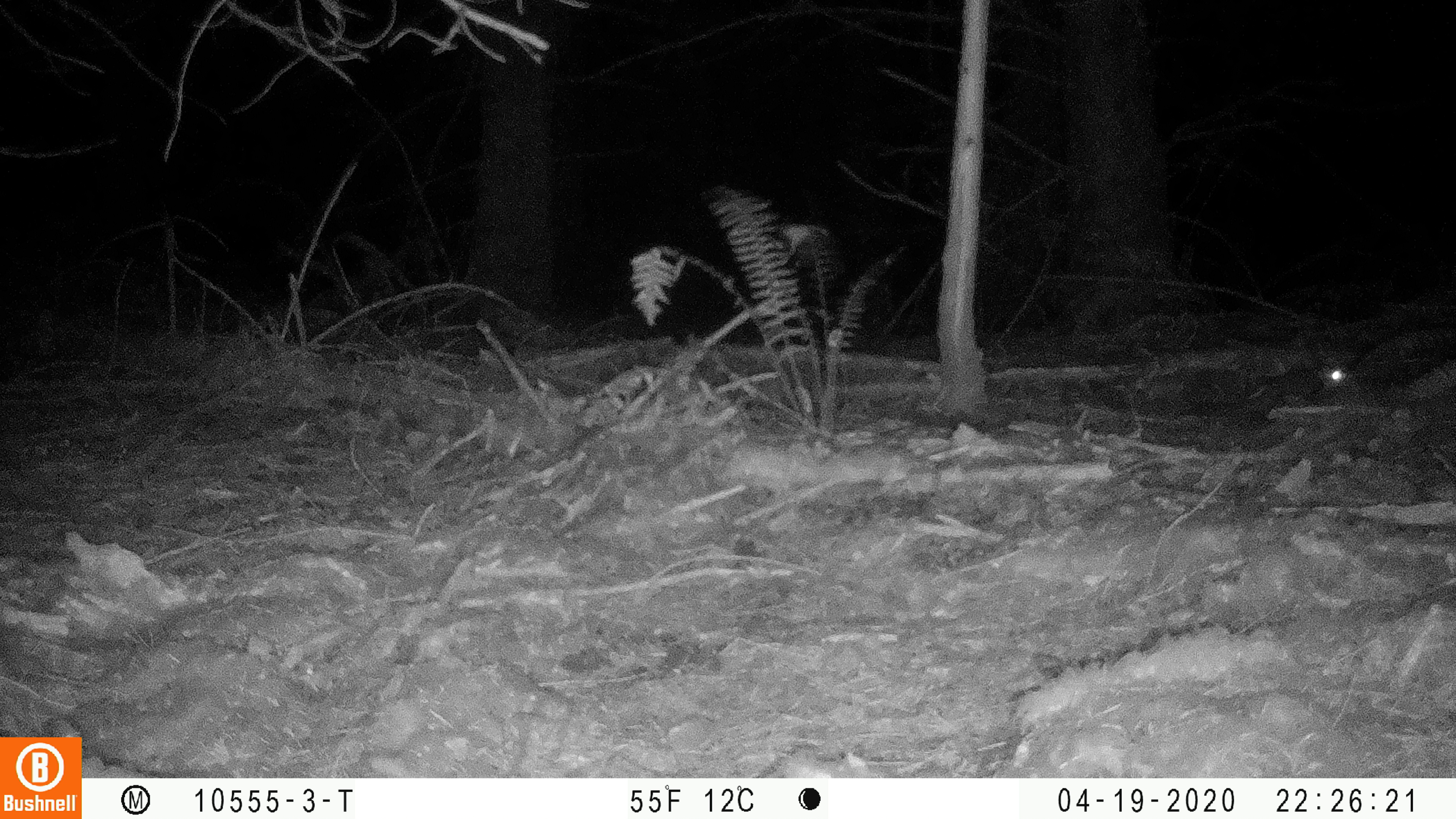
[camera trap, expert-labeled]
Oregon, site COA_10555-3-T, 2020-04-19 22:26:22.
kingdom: Animalia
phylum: Chordata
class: Mammalia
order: Rodentia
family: Sciuridae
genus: Glaucomys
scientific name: Glaucomys oregonensis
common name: humboldt's flying squirrel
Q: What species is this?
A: Humboldt's flying squirrel (Glaucomys oregonensis).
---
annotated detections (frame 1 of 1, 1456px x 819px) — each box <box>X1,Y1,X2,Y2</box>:
humboldt's flying squirrel: <box>1164,359,1361,429</box>